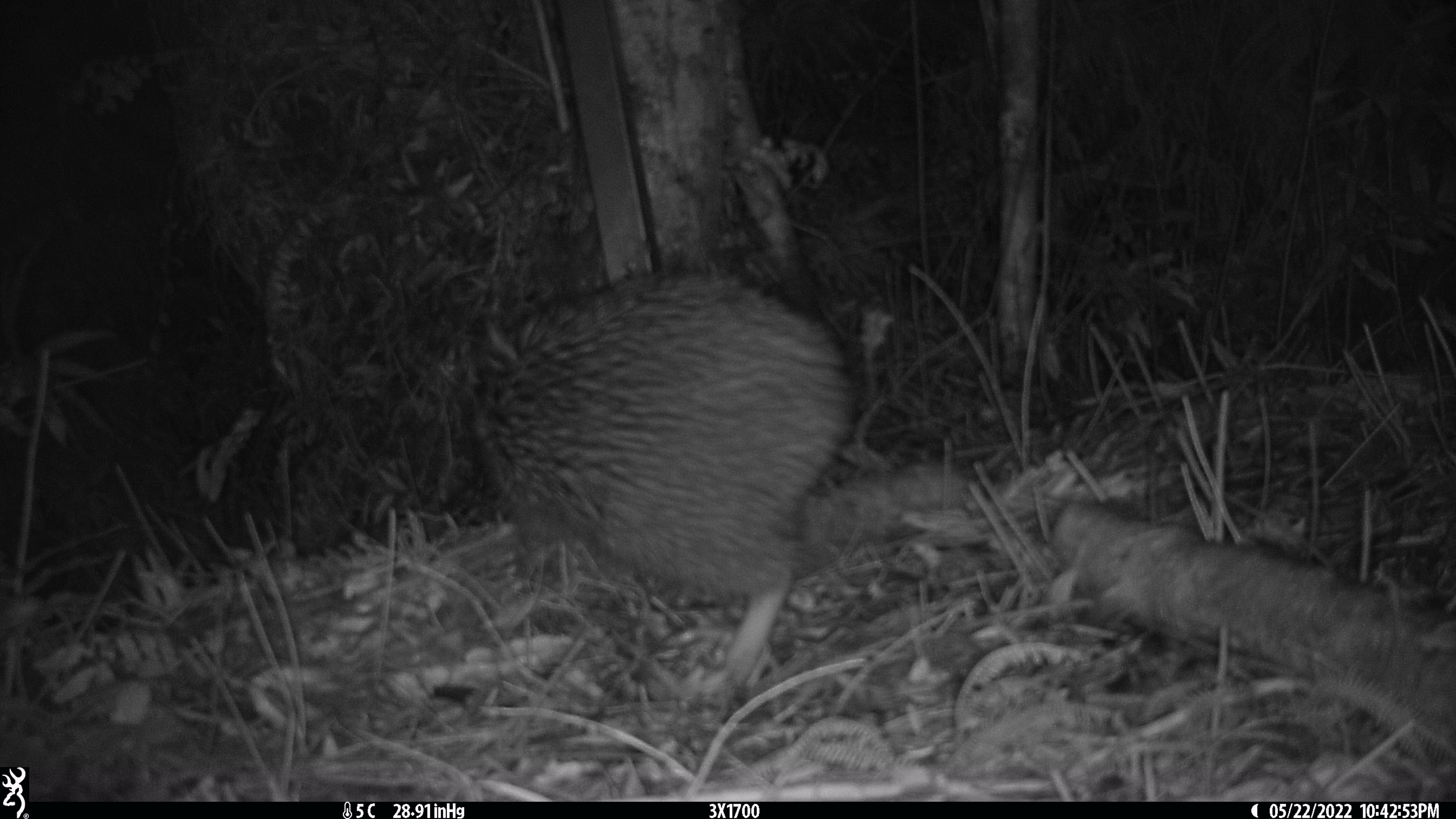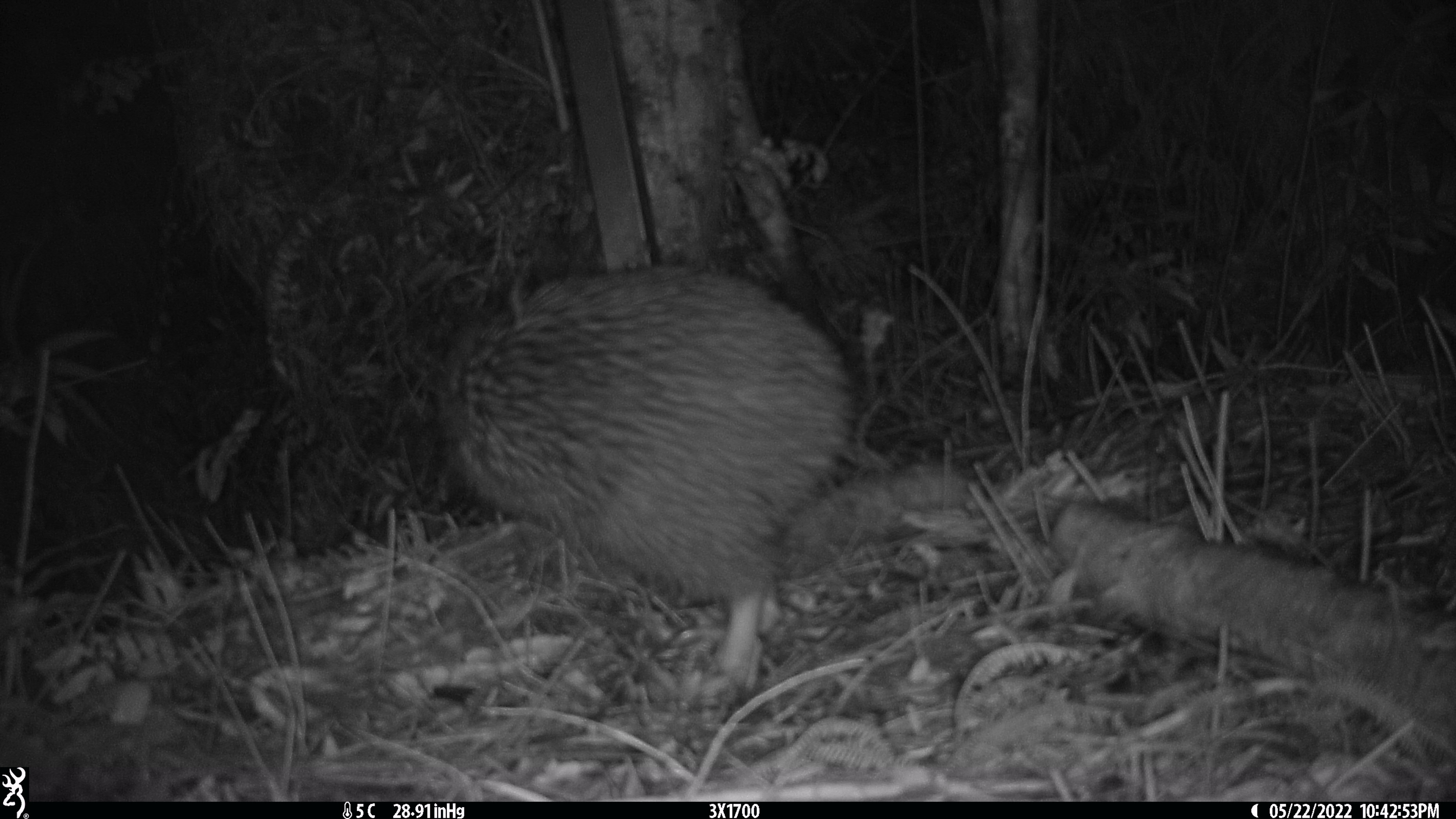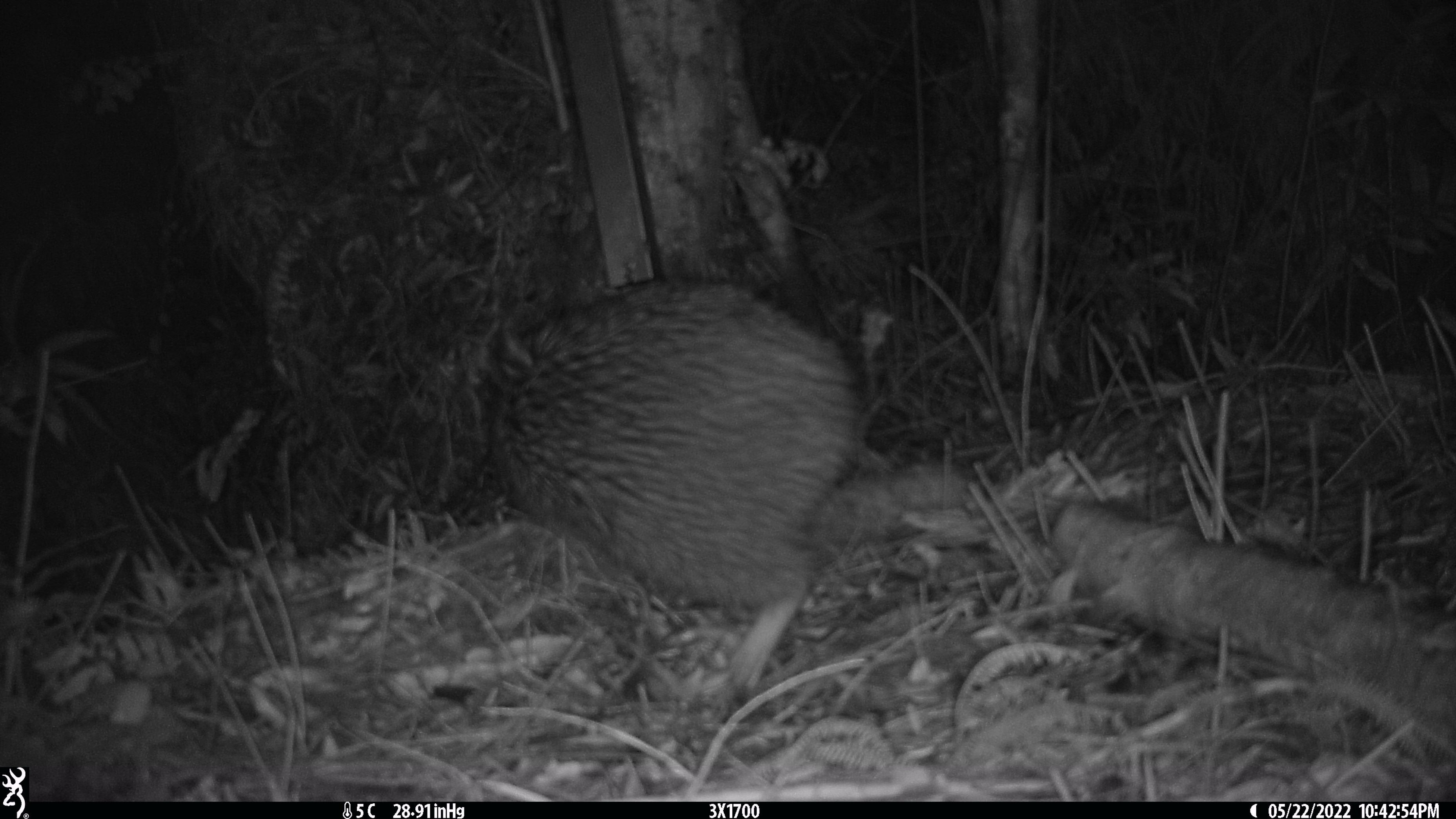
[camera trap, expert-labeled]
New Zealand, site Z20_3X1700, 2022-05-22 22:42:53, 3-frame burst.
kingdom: Animalia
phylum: Chordata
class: Aves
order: Apterygiformes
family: Apterygidae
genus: Apteryx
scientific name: Apteryx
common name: kiwi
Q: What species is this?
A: Kiwi (Apteryx).